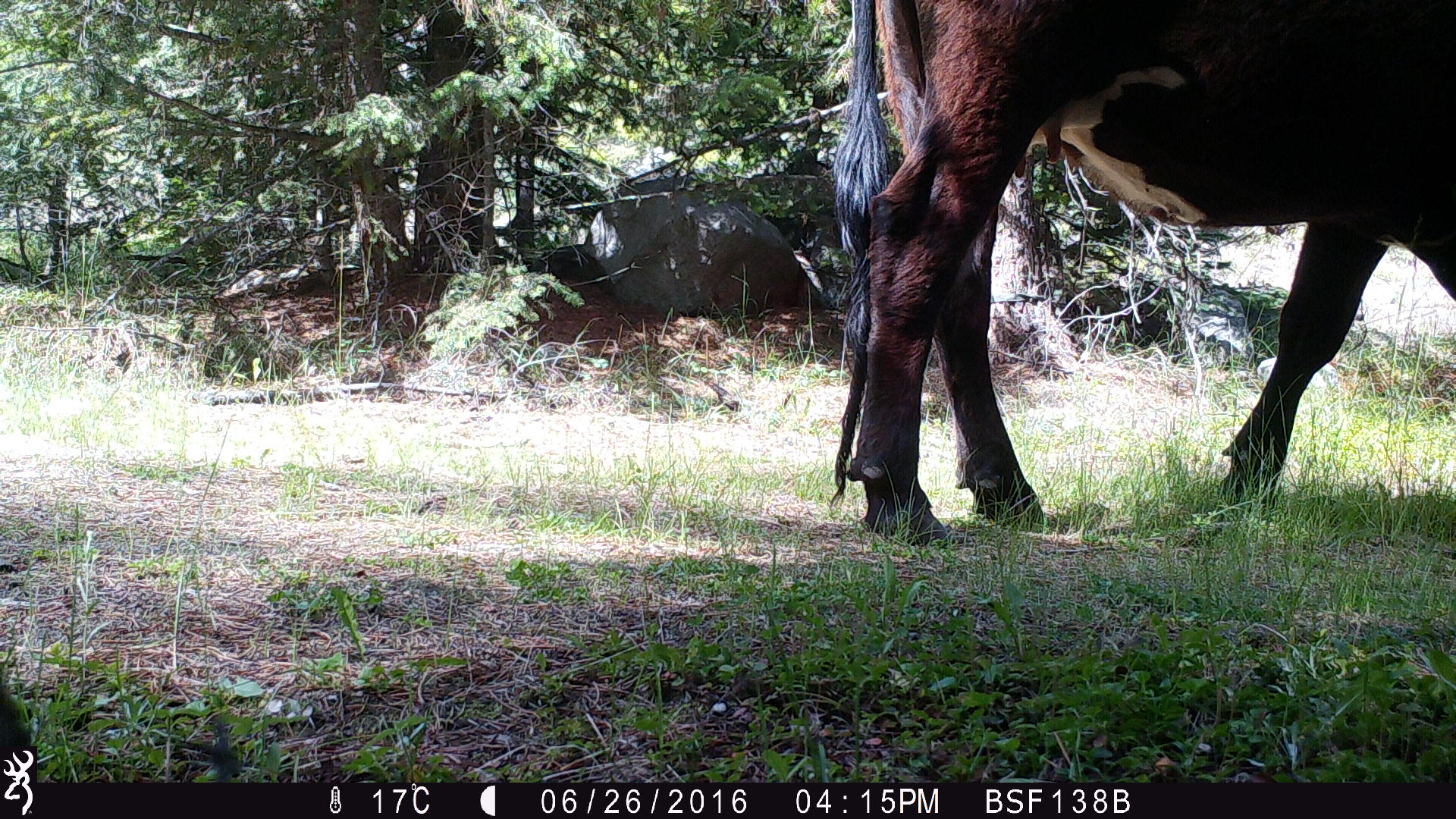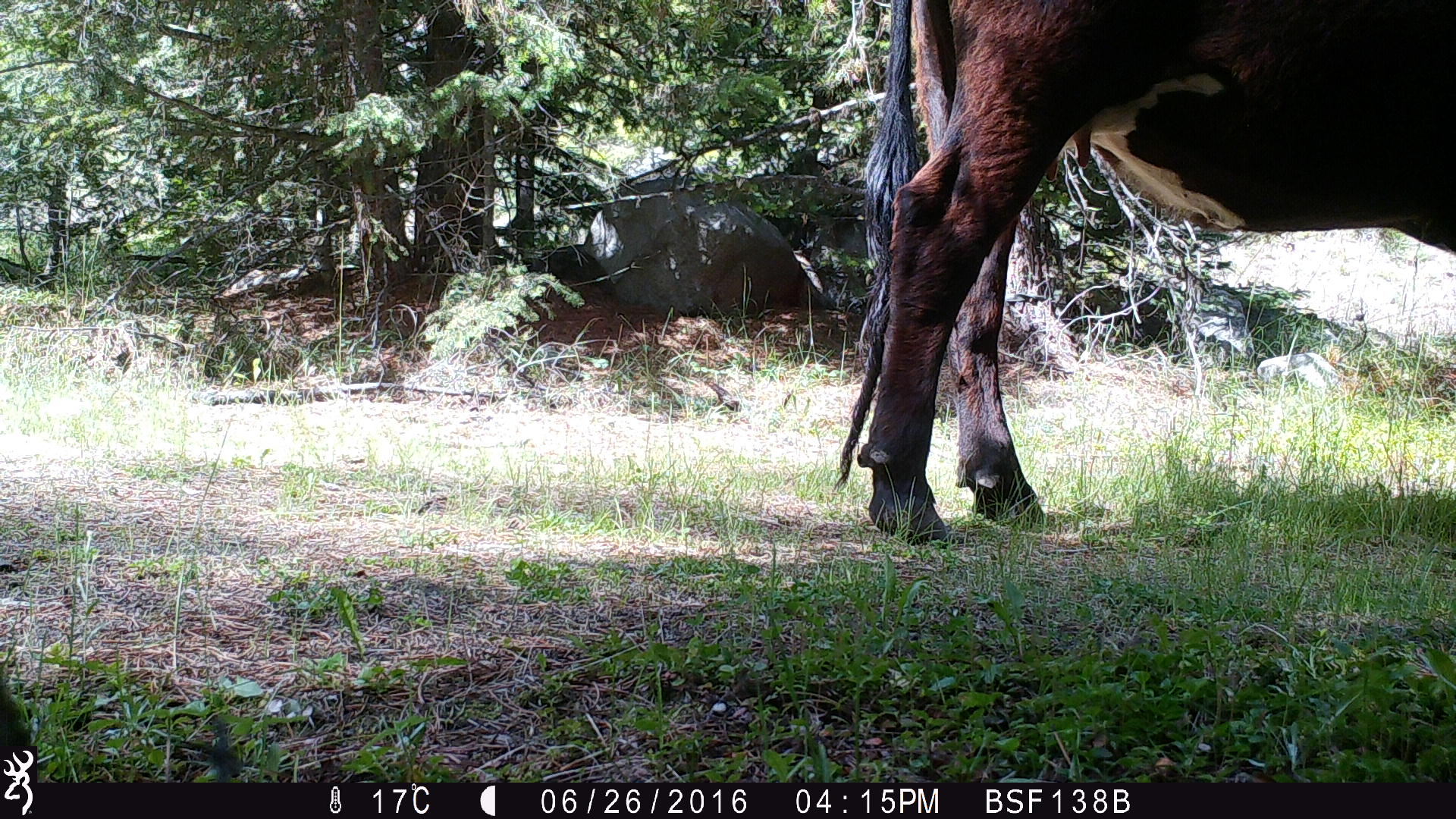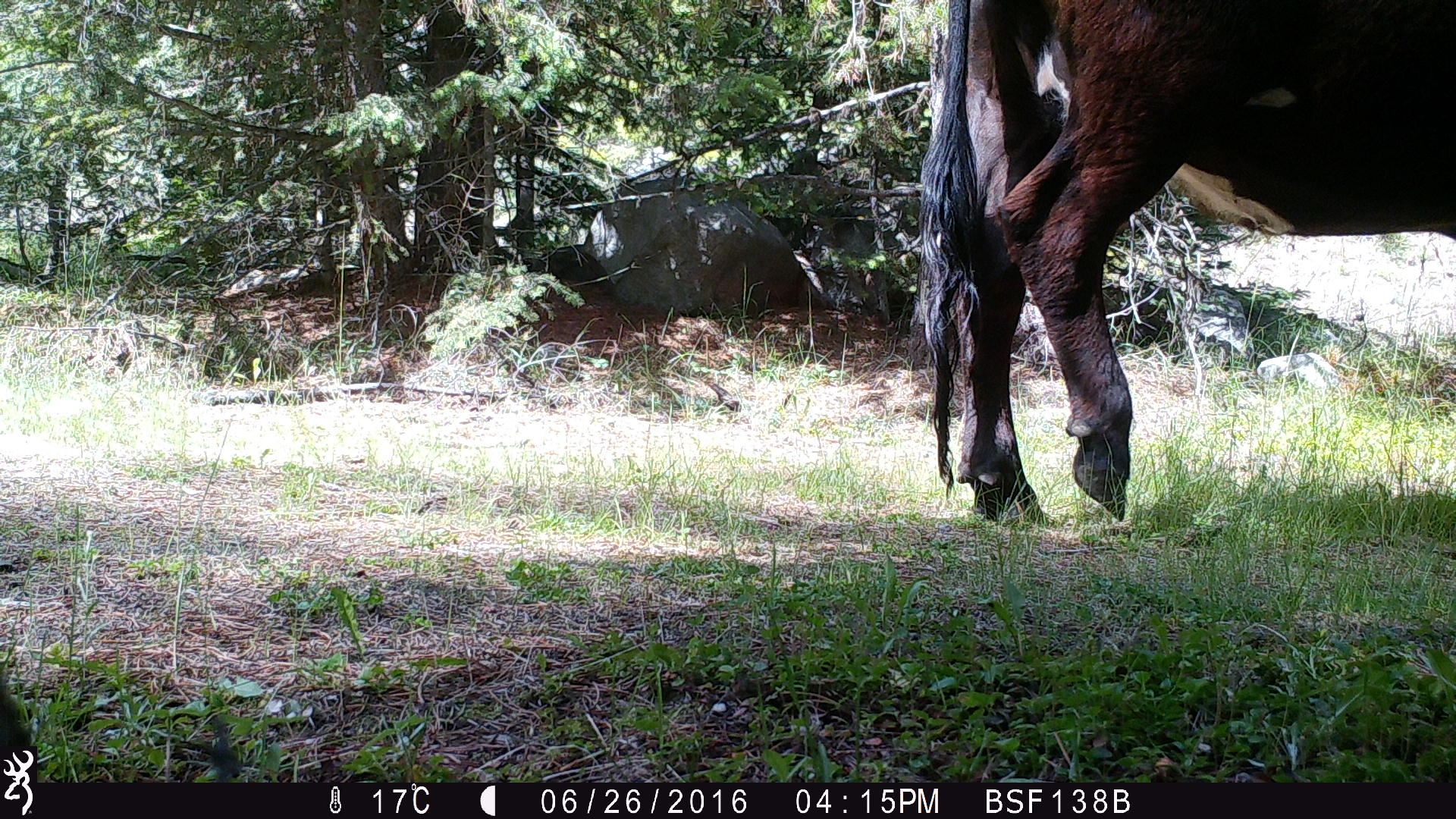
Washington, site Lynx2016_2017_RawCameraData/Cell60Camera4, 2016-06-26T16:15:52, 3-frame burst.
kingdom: Animalia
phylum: Chordata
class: Mammalia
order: Artiodactyla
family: Bovidae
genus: Bos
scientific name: Bos taurus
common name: domestic cattle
Domestic cattle (Bos taurus). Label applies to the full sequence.